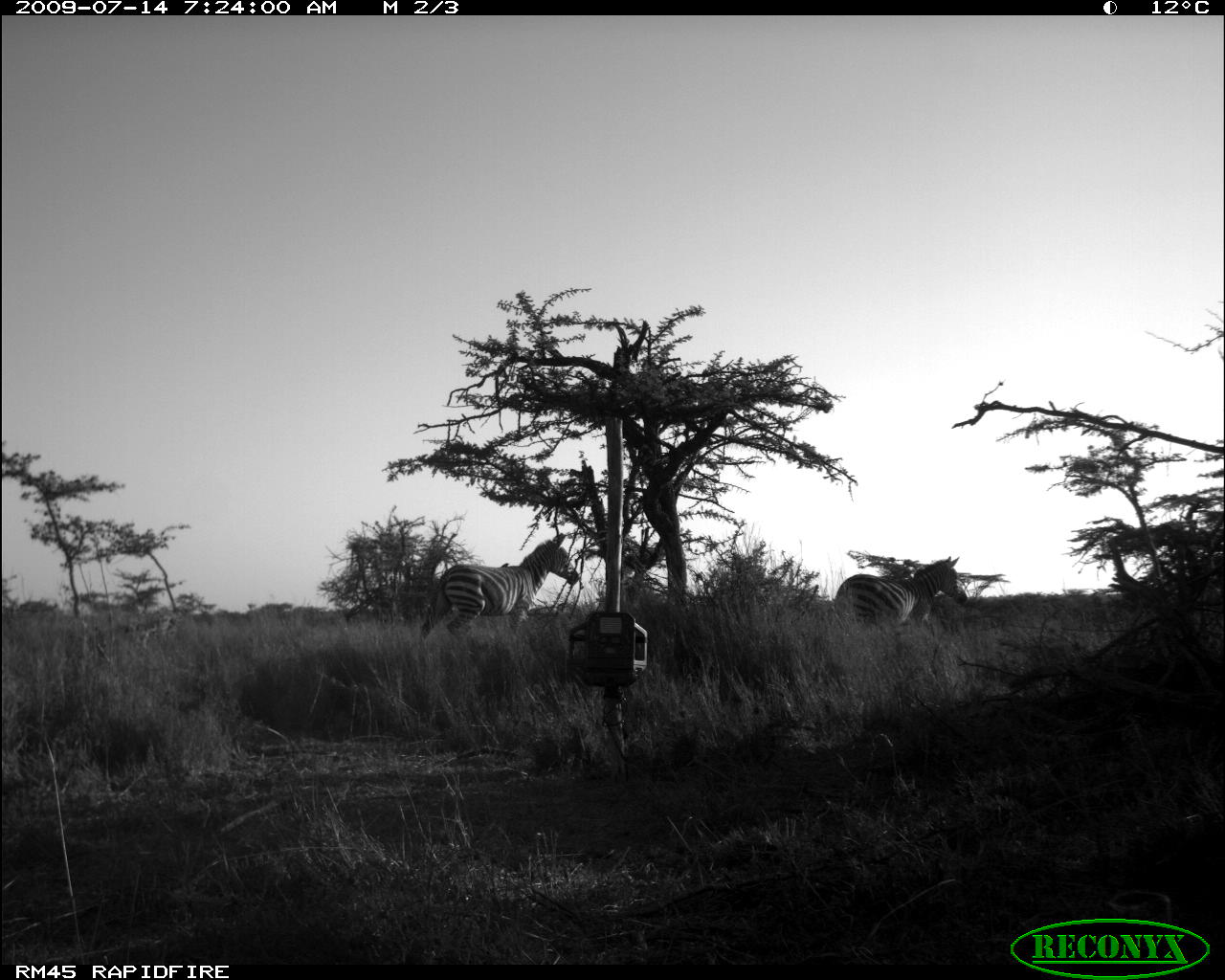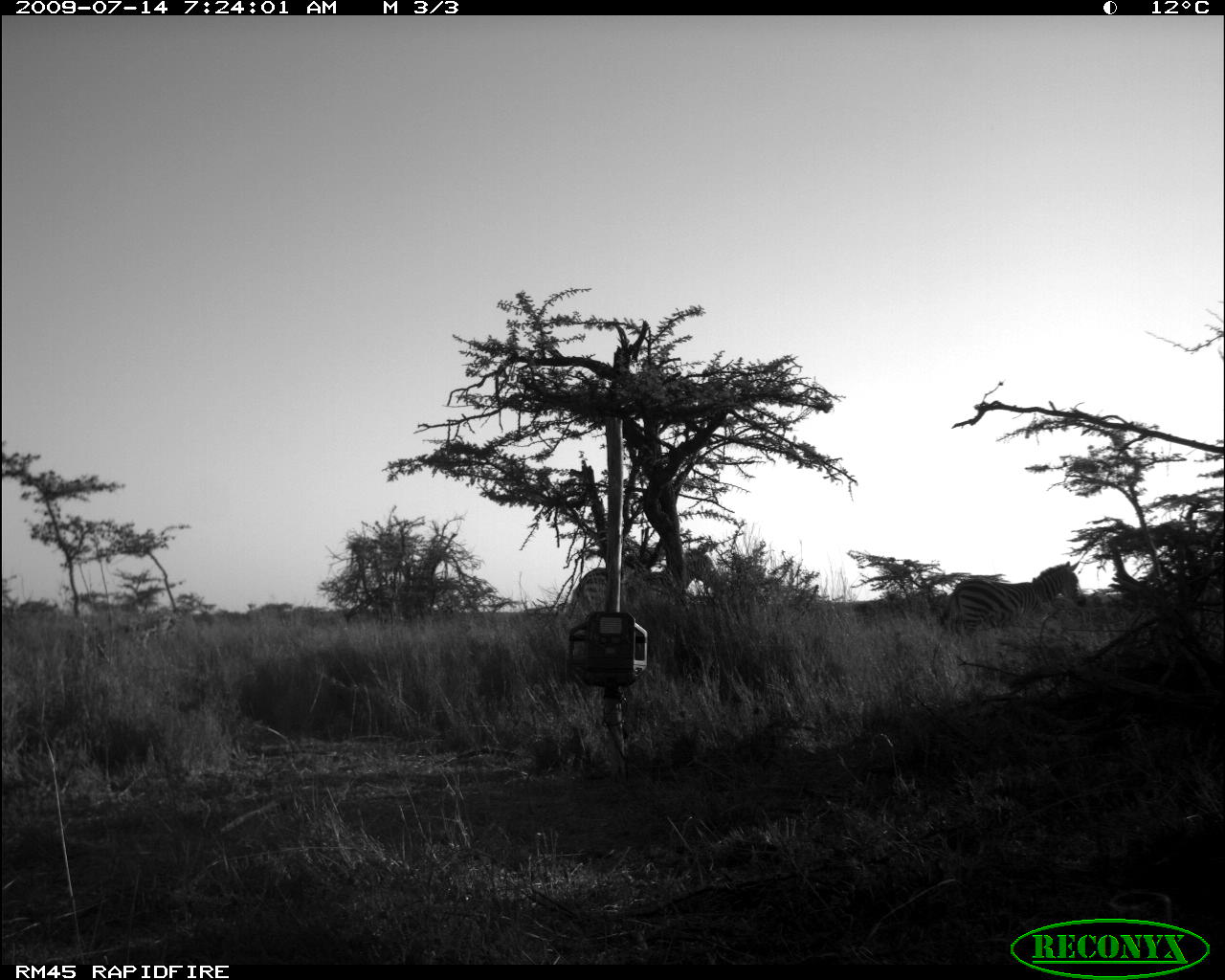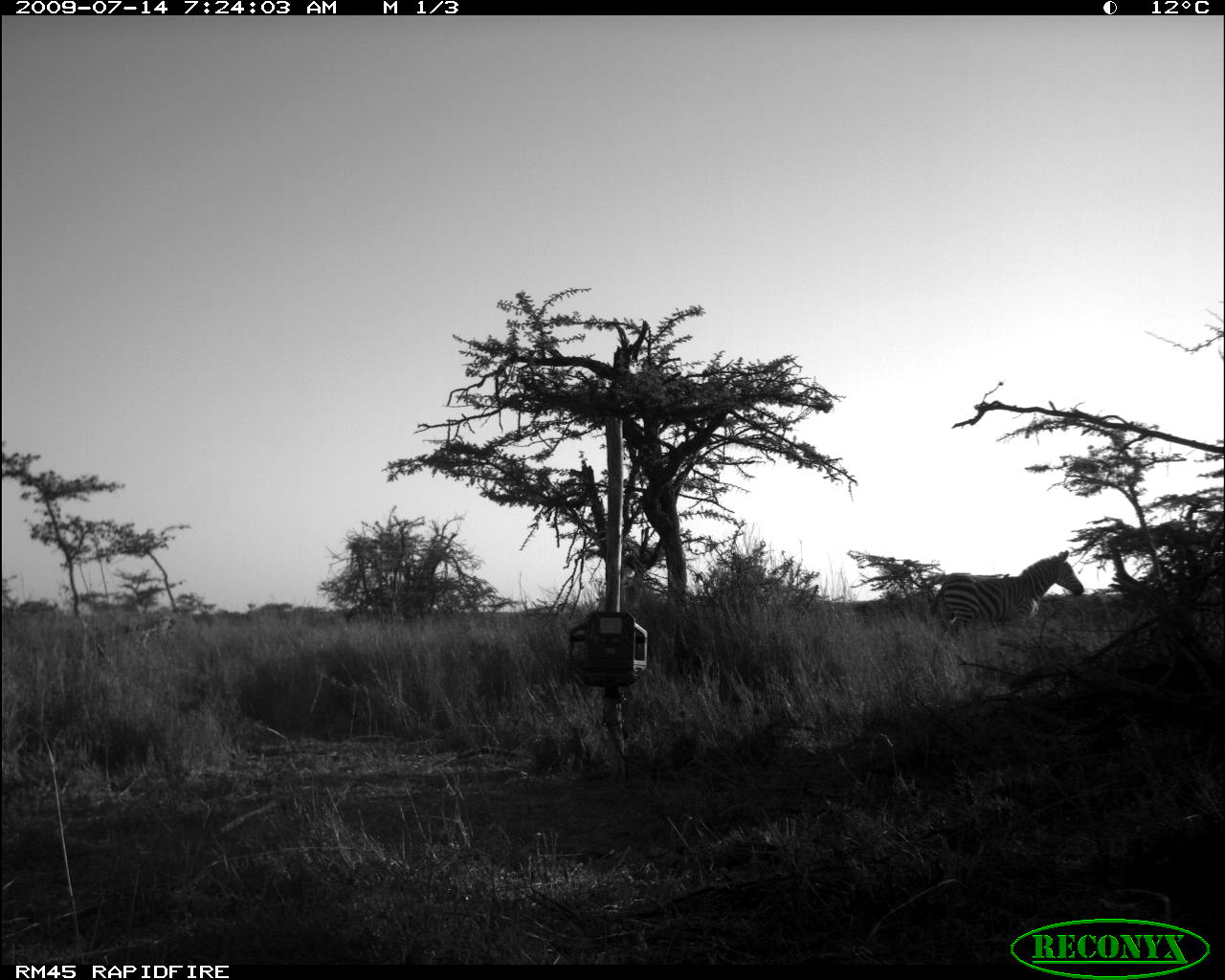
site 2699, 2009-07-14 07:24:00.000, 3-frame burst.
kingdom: Animalia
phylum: Chordata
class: Mammalia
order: Perissodactyla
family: Equidae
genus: Equus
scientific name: Equus quagga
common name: plains zebra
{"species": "Equus quagga (plains zebra)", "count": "2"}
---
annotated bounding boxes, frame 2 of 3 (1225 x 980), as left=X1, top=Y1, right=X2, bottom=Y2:
equus quagga: left=565, top=548, right=722, bottom=636; left=938, top=560, right=1087, bottom=650